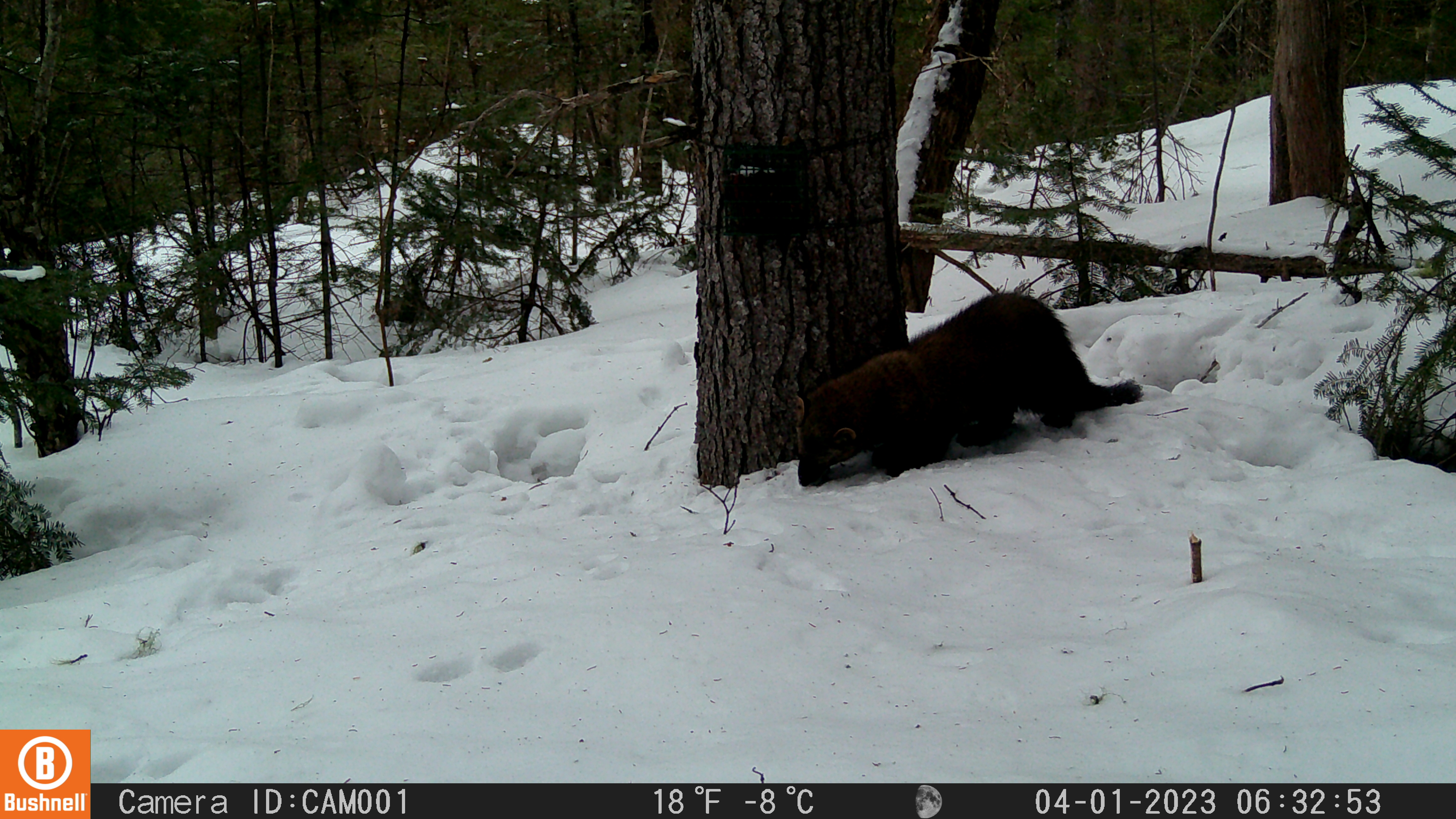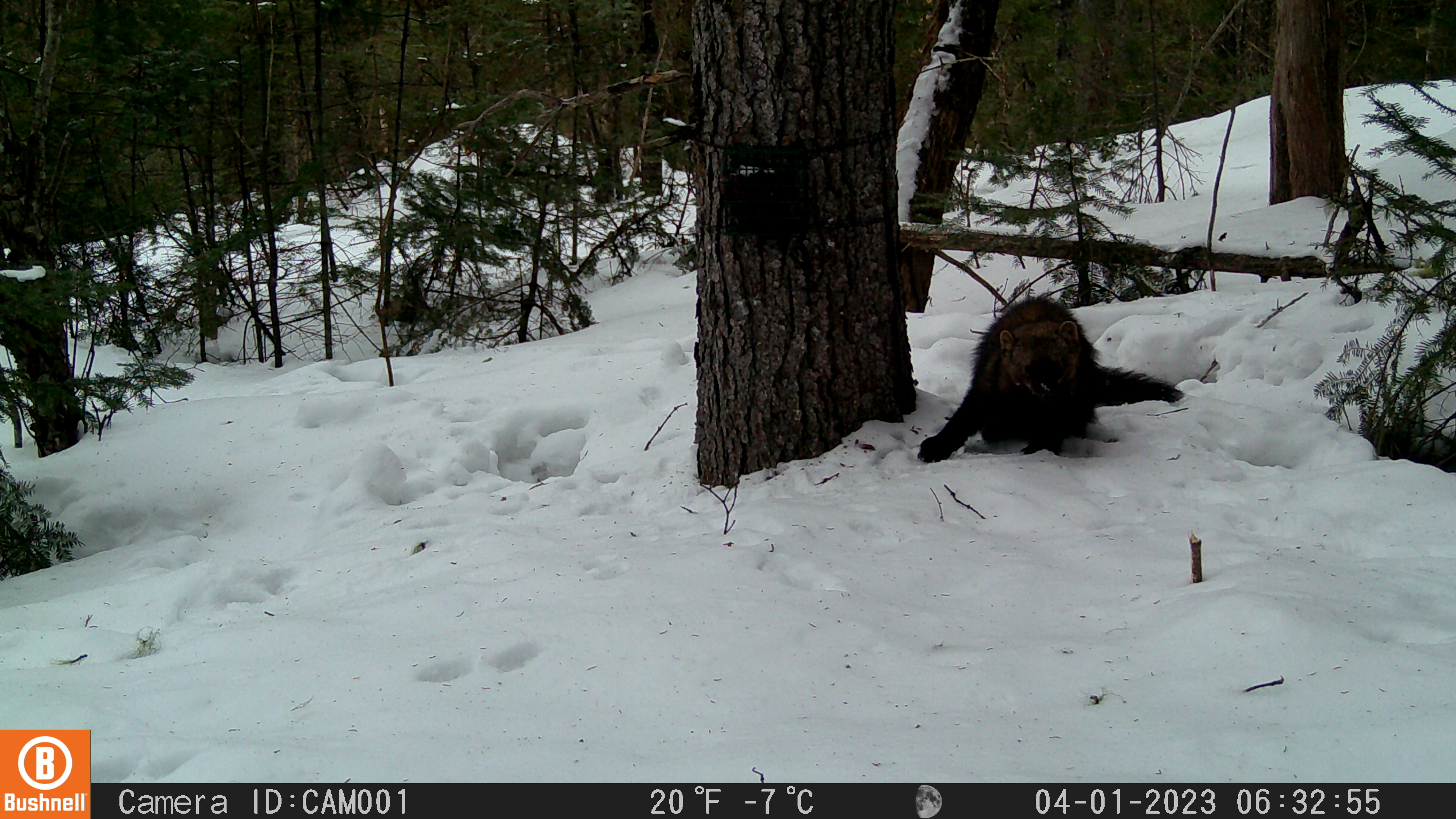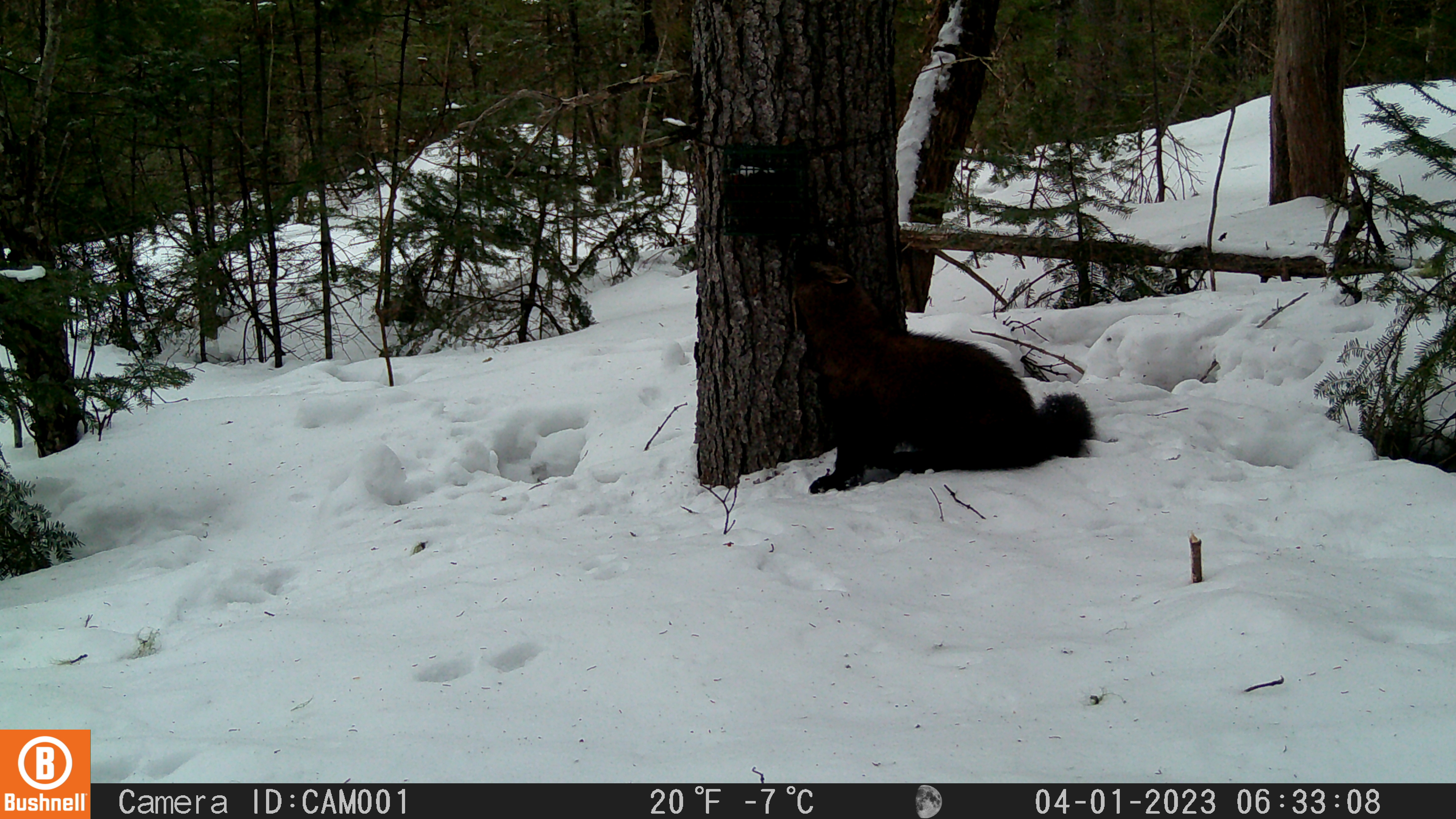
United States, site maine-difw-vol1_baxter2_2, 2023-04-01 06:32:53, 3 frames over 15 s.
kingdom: Animalia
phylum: Chordata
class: Mammalia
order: Carnivora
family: Mustelidae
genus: Pekania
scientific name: Pekania pennanti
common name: fisher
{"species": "fisher (Pekania pennanti)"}